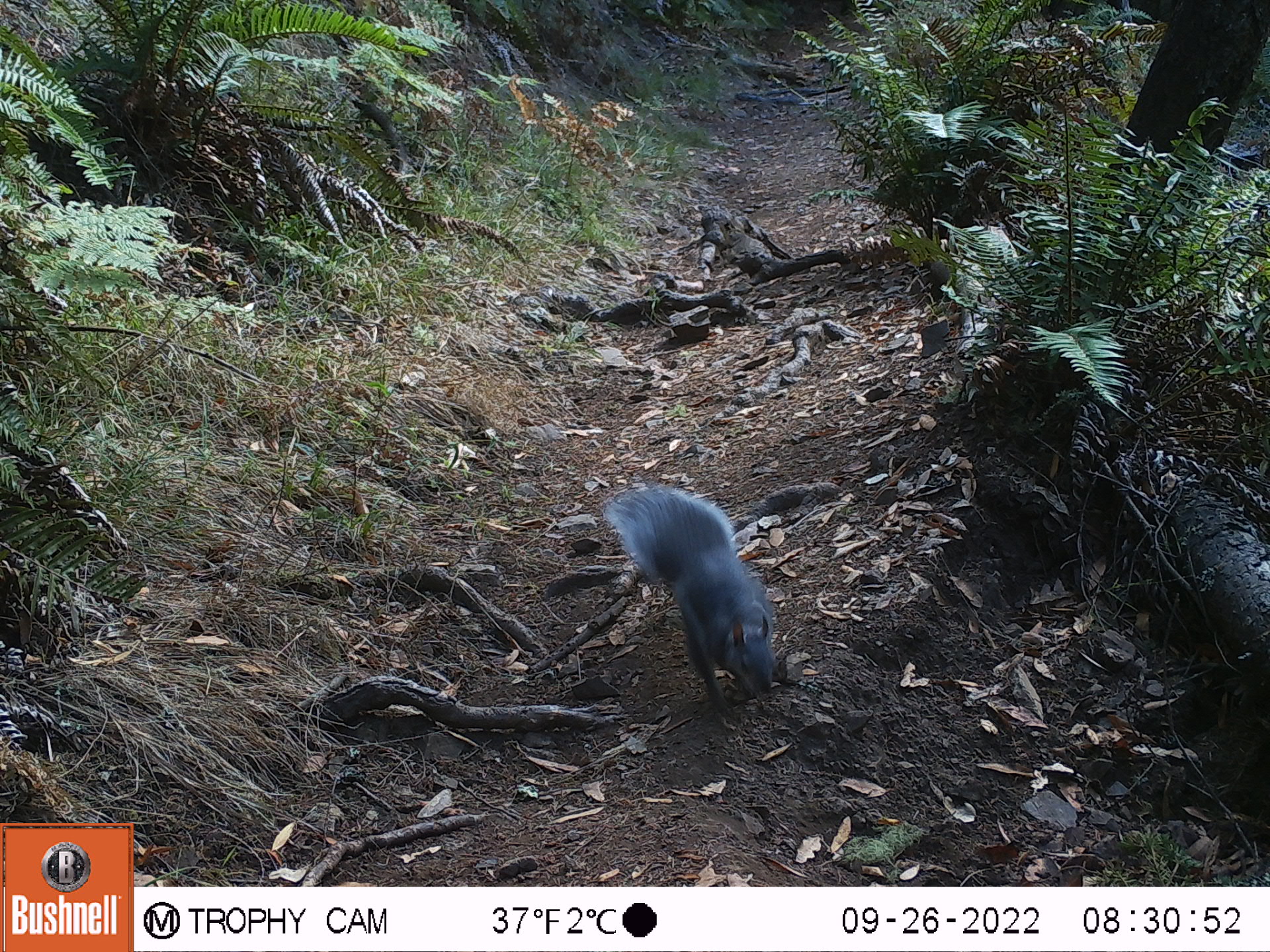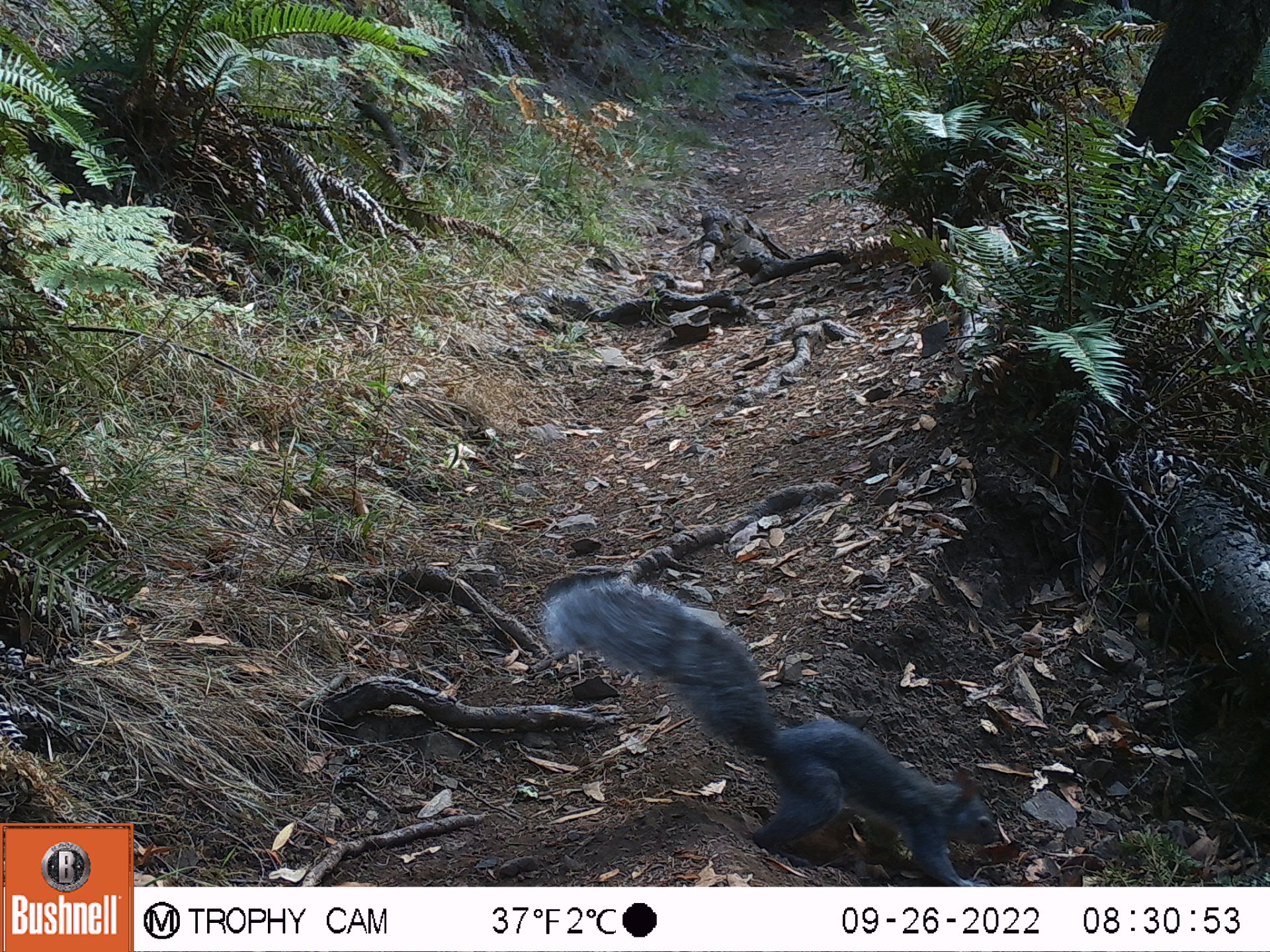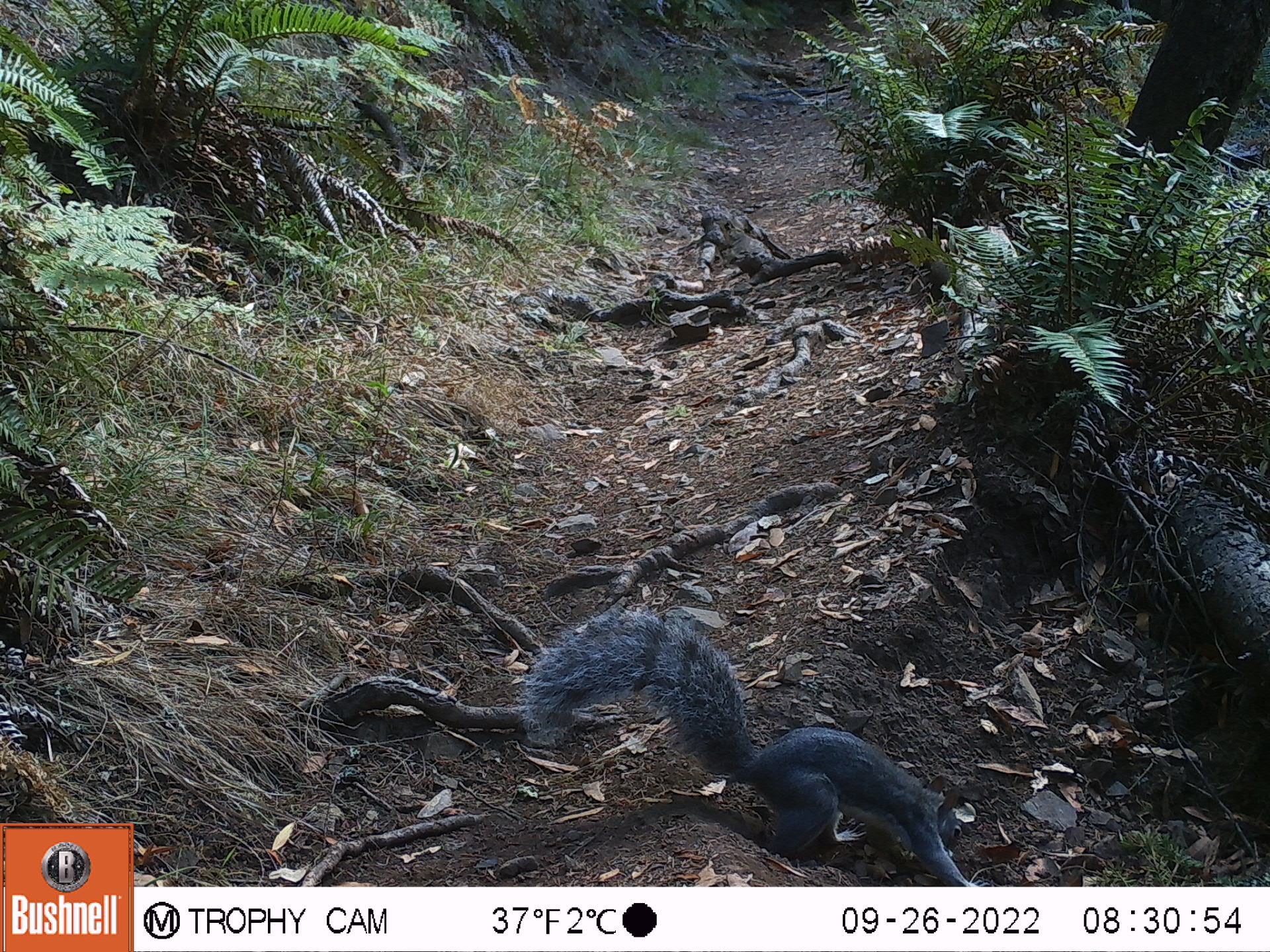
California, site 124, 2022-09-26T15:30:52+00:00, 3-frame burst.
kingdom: Animalia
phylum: Chordata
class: Mammalia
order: Rodentia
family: Sciuridae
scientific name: Sciuridae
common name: squirrel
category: unknown squirrel